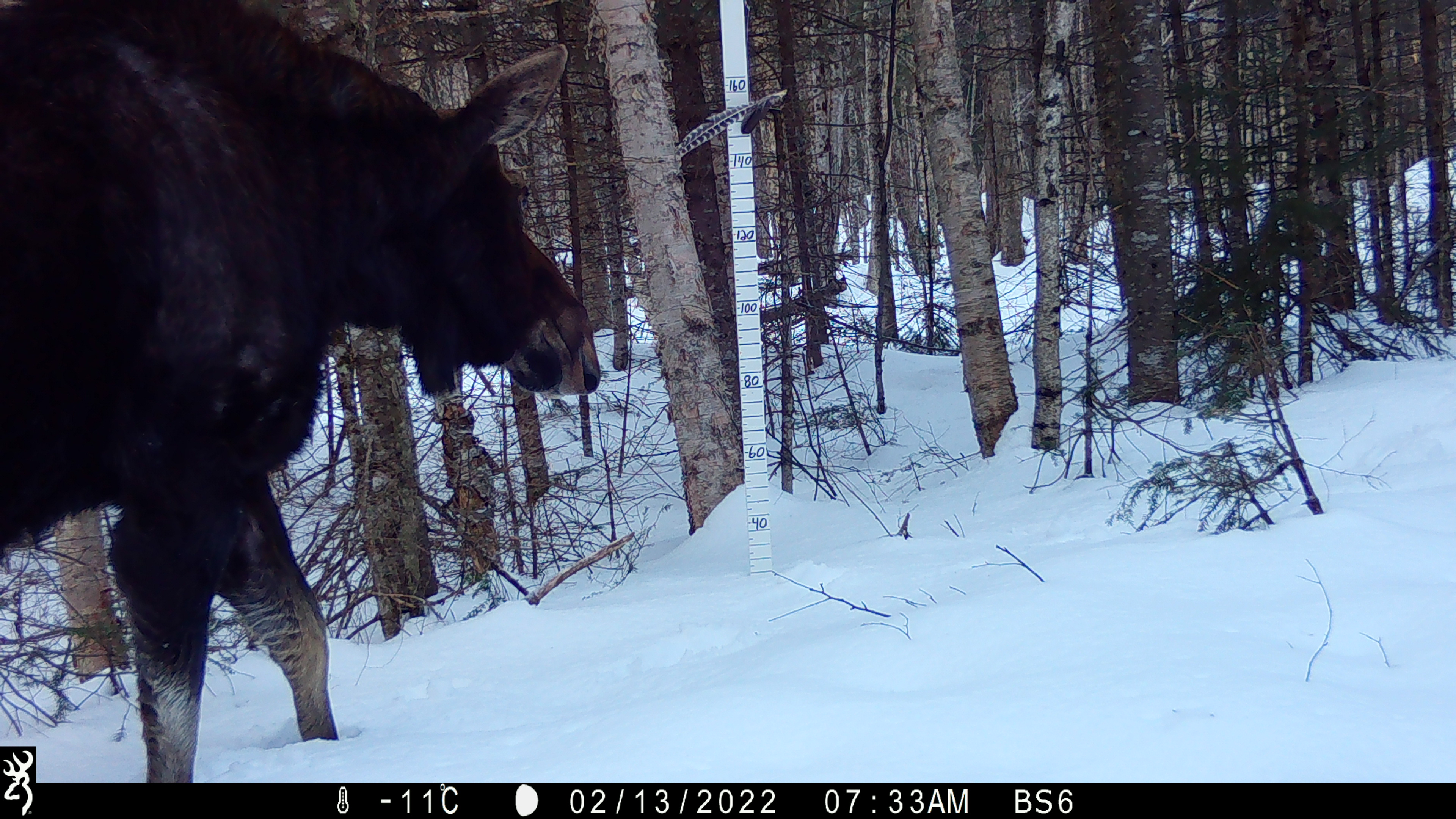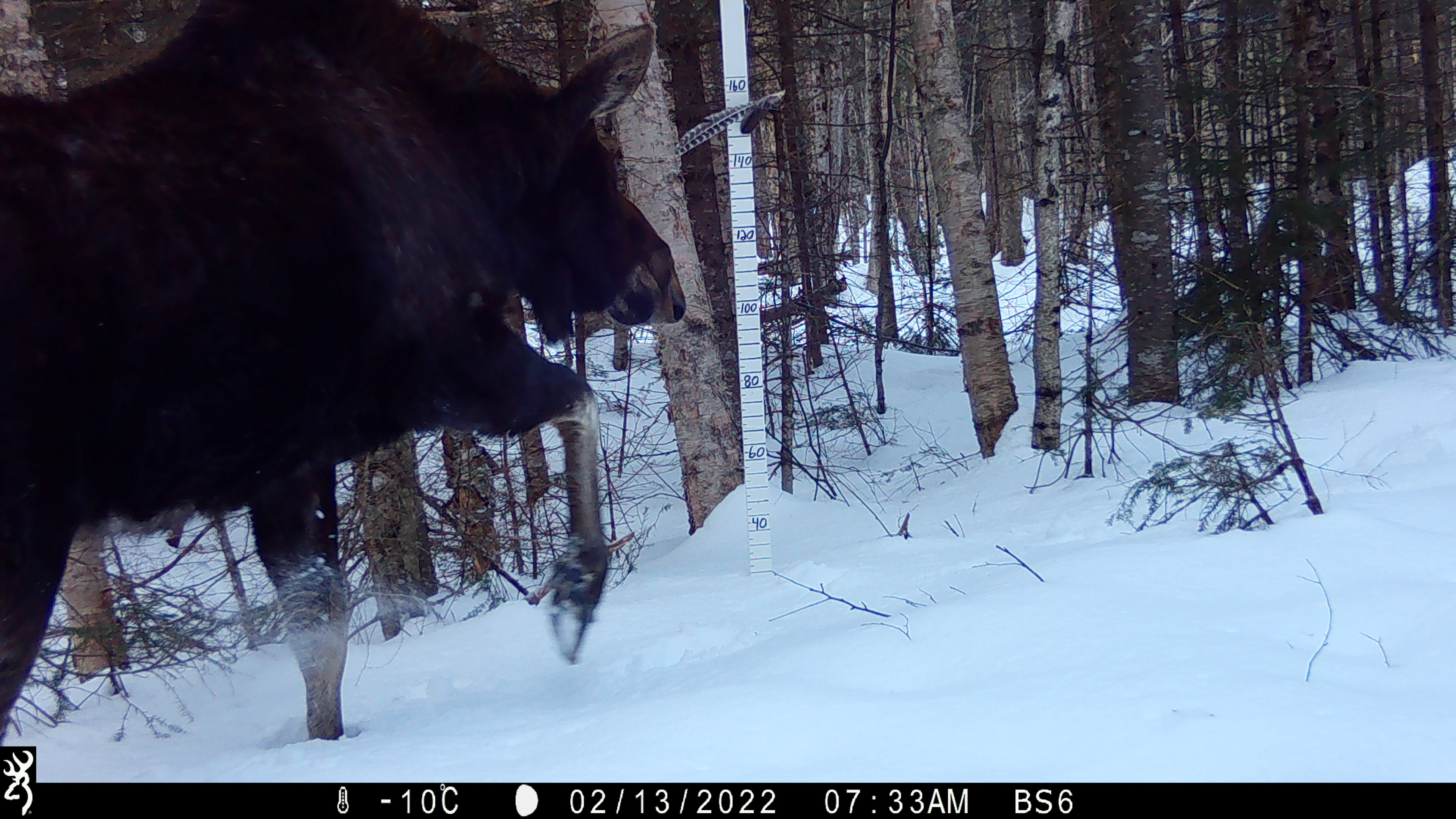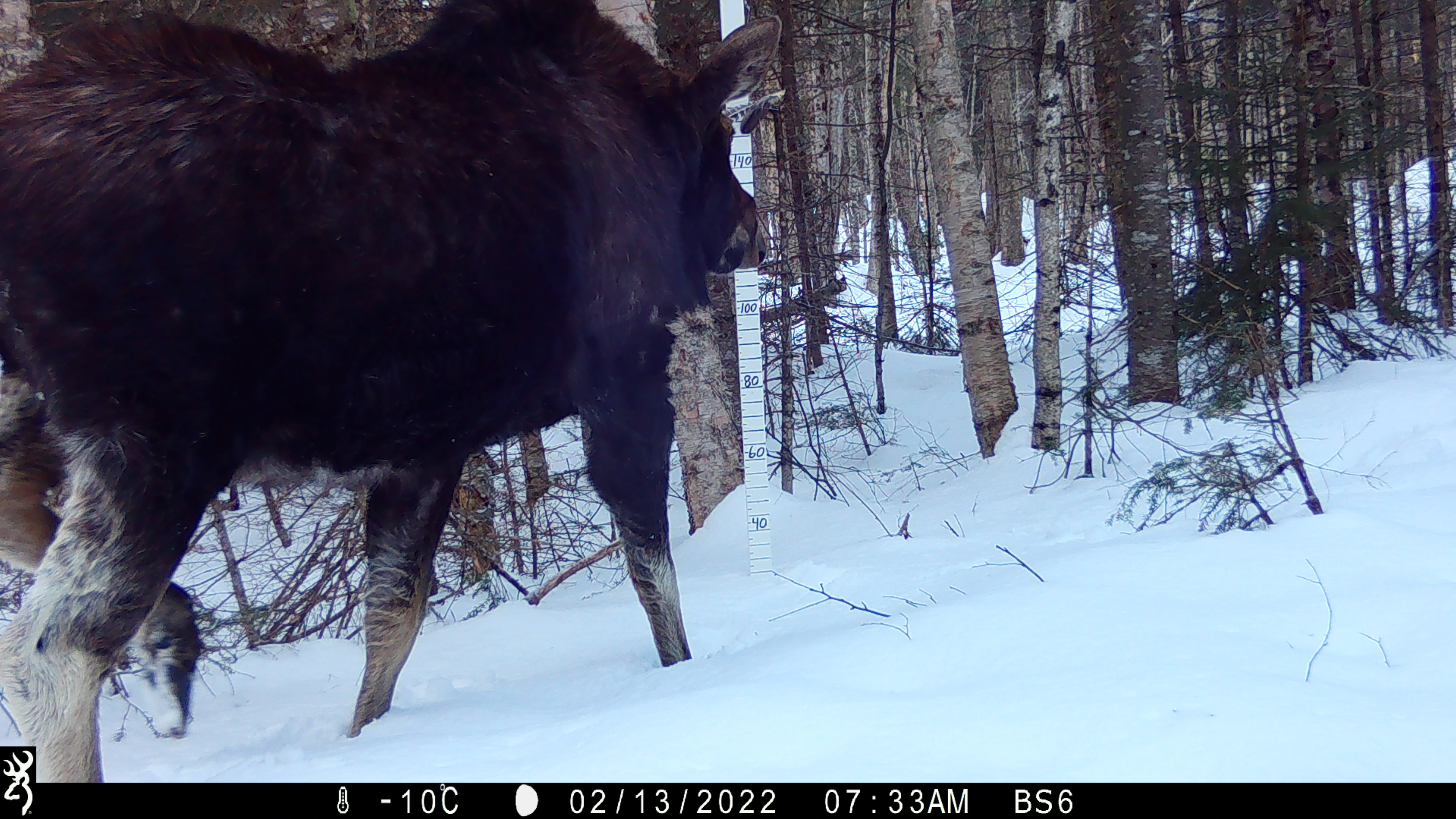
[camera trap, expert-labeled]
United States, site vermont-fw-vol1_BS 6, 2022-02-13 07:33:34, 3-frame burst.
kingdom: Animalia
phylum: Chordata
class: Mammalia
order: Artiodactyla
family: Cervidae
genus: Alces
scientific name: Alces alces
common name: moose